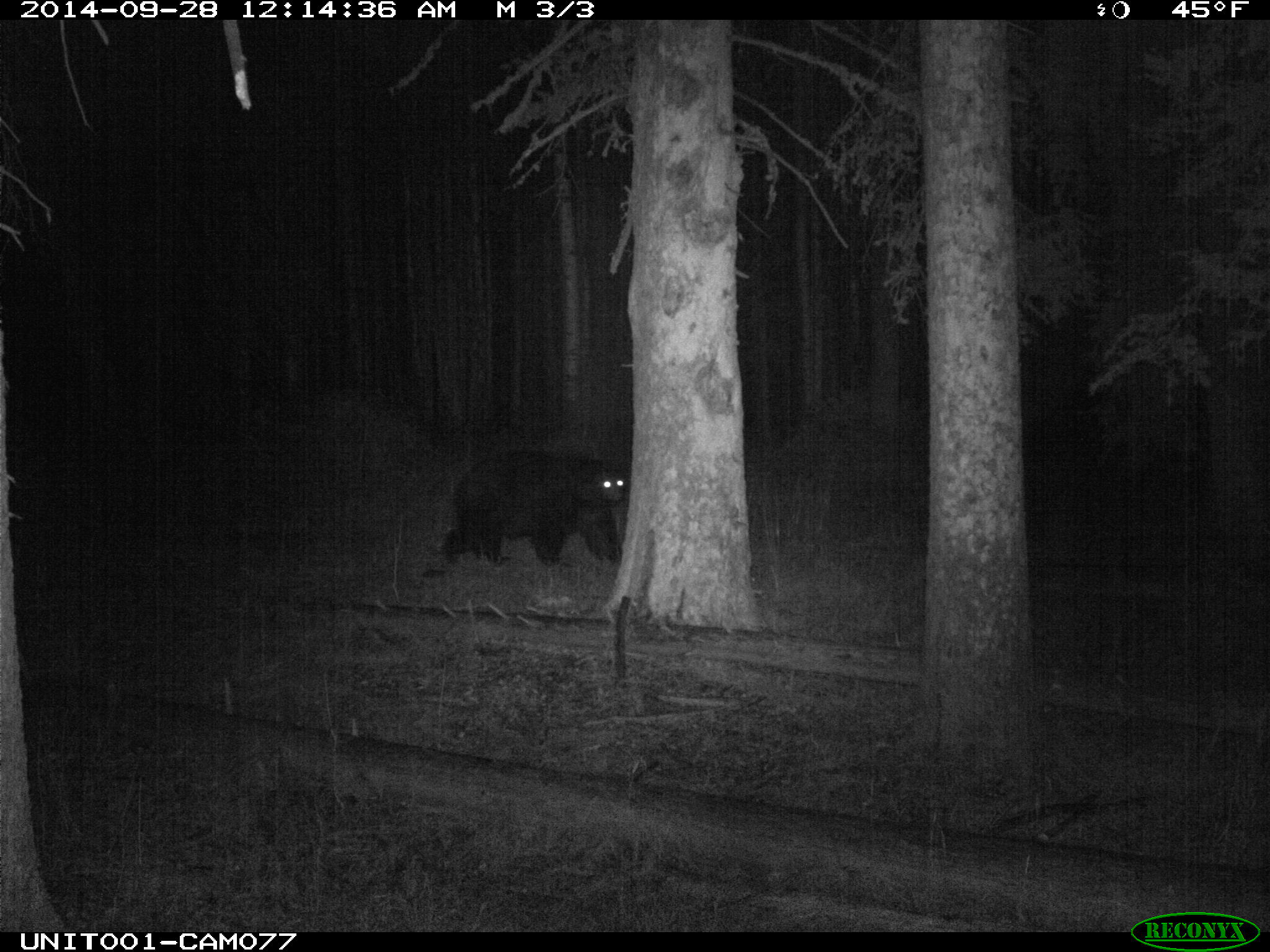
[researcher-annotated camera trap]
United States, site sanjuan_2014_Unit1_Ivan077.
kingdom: Animalia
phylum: Chordata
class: Mammalia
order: Carnivora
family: Ursidae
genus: Ursus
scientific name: Ursus americanus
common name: american black bear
Ursus americanus (american black bear).